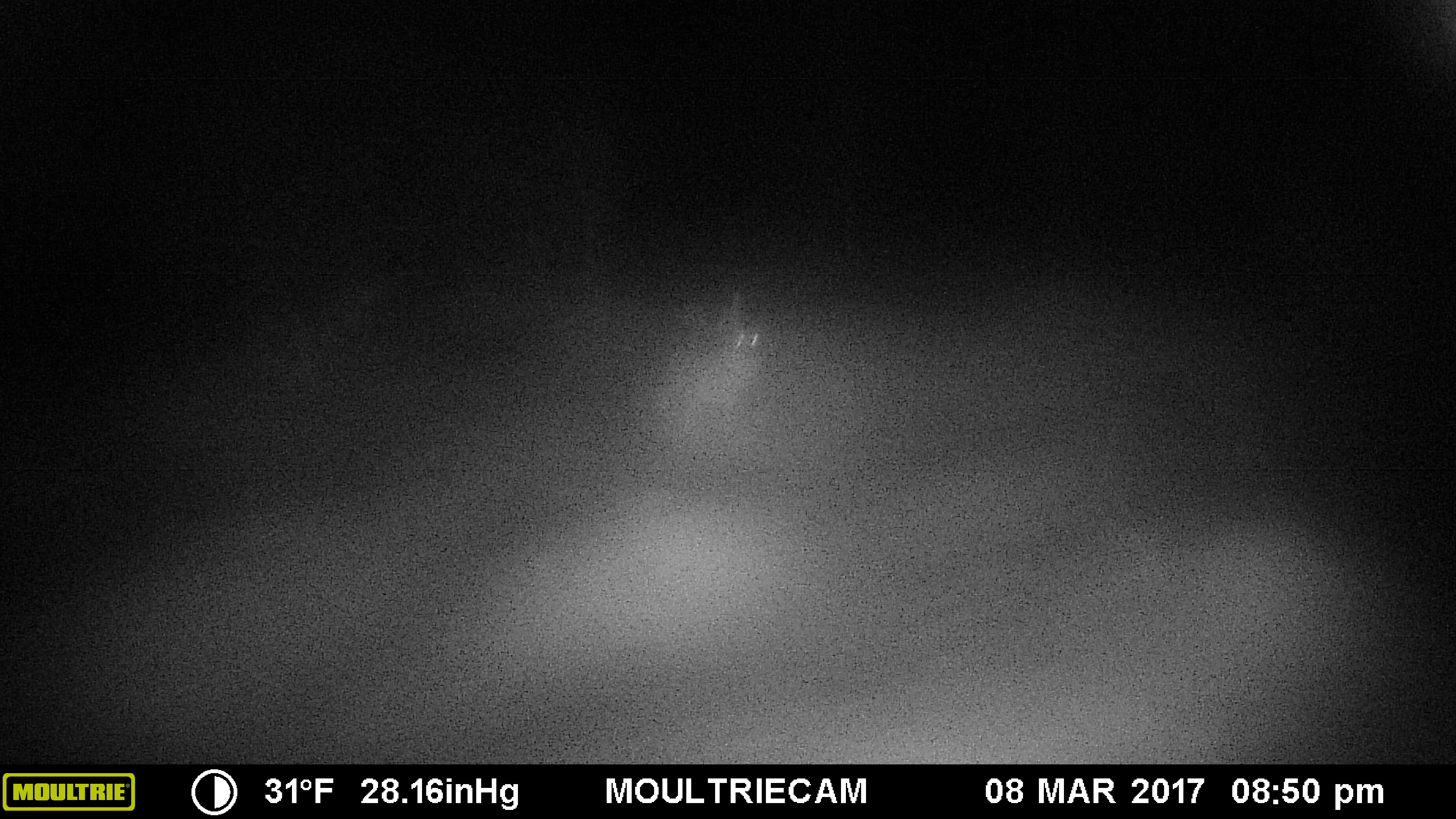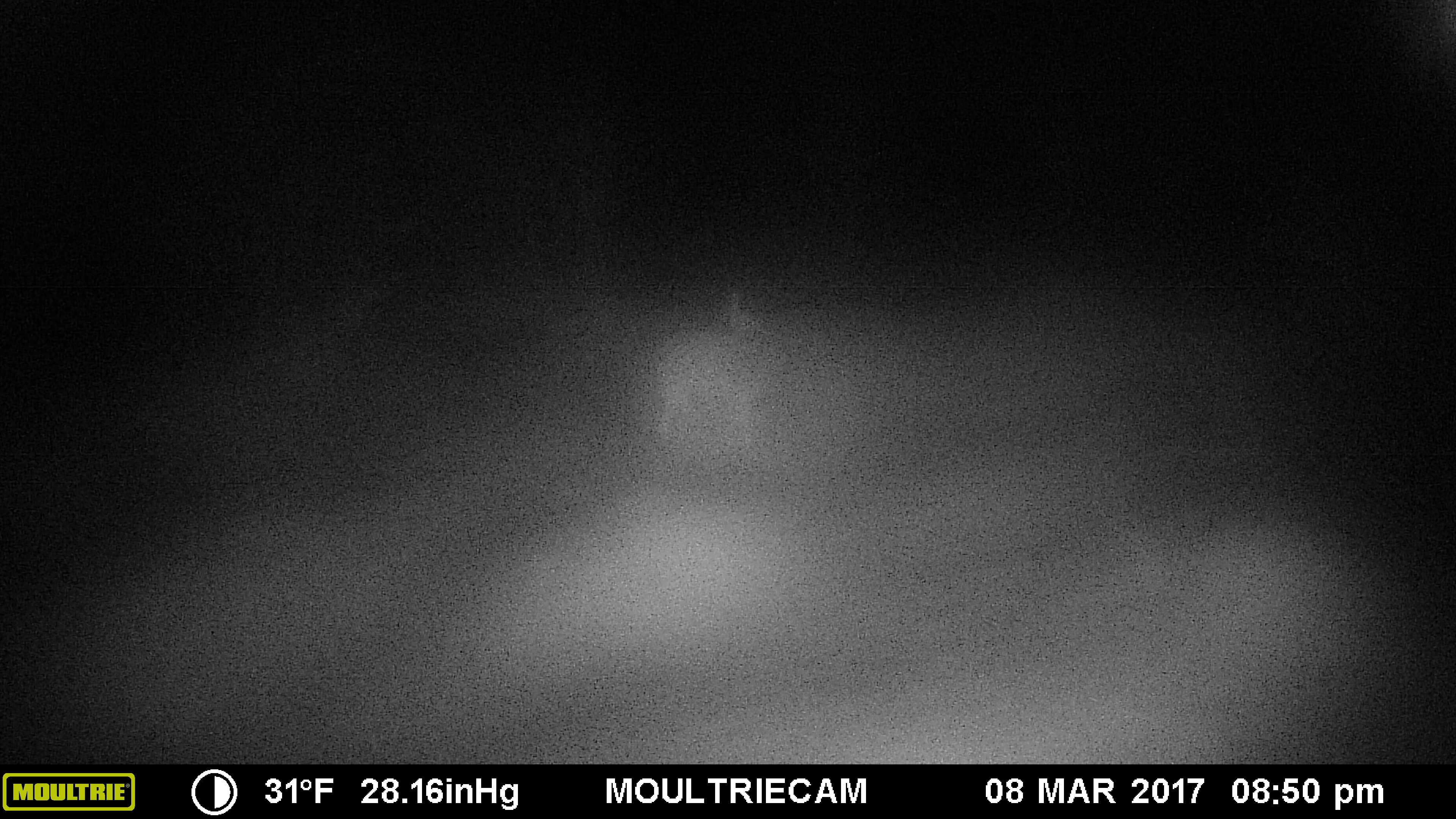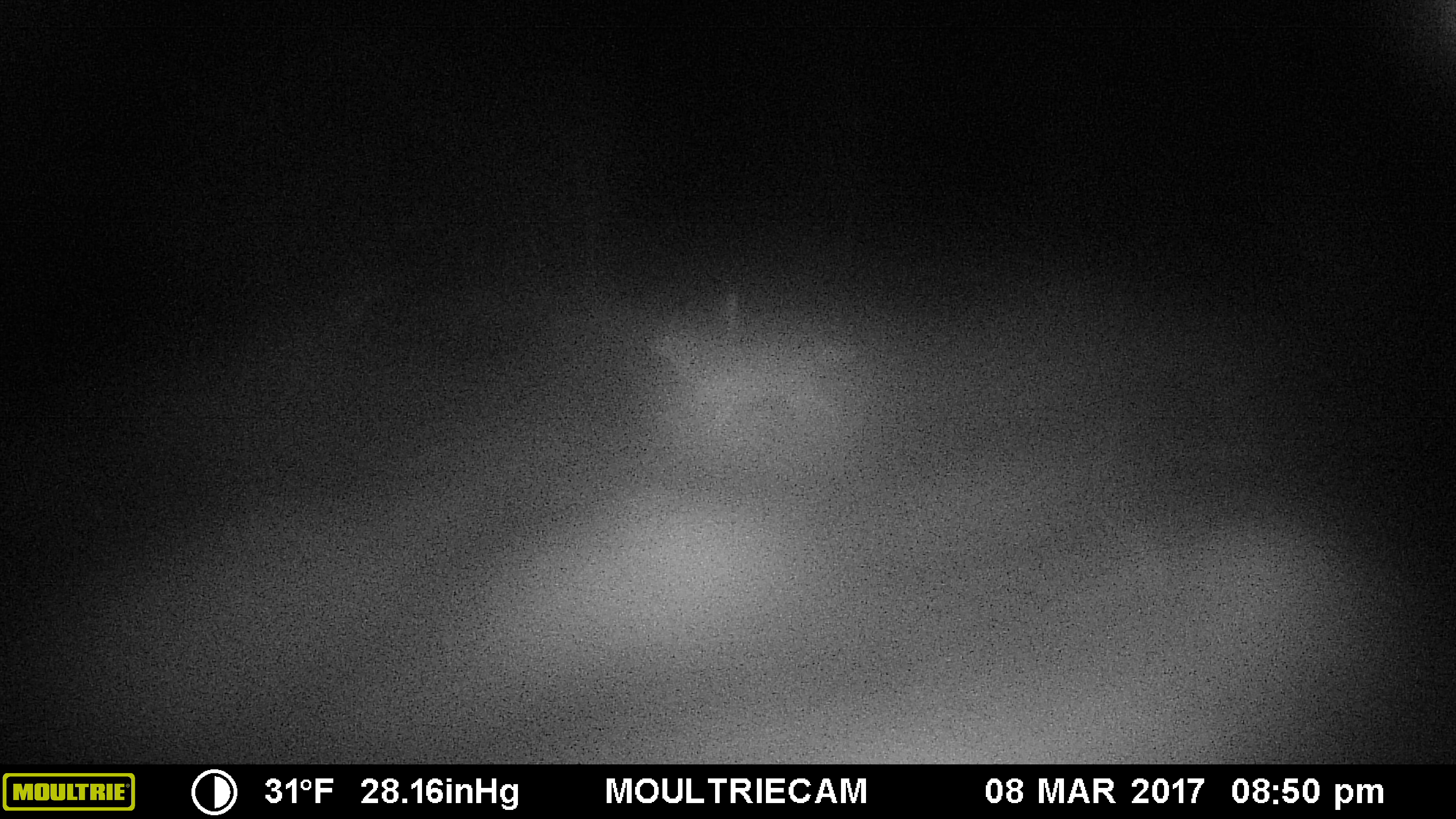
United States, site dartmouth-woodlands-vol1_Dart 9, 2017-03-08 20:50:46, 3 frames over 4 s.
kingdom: Animalia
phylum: Chordata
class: Mammalia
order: Carnivora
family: Canidae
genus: Canis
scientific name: Canis latrans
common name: coyote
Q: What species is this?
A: Coyote (Canis latrans).